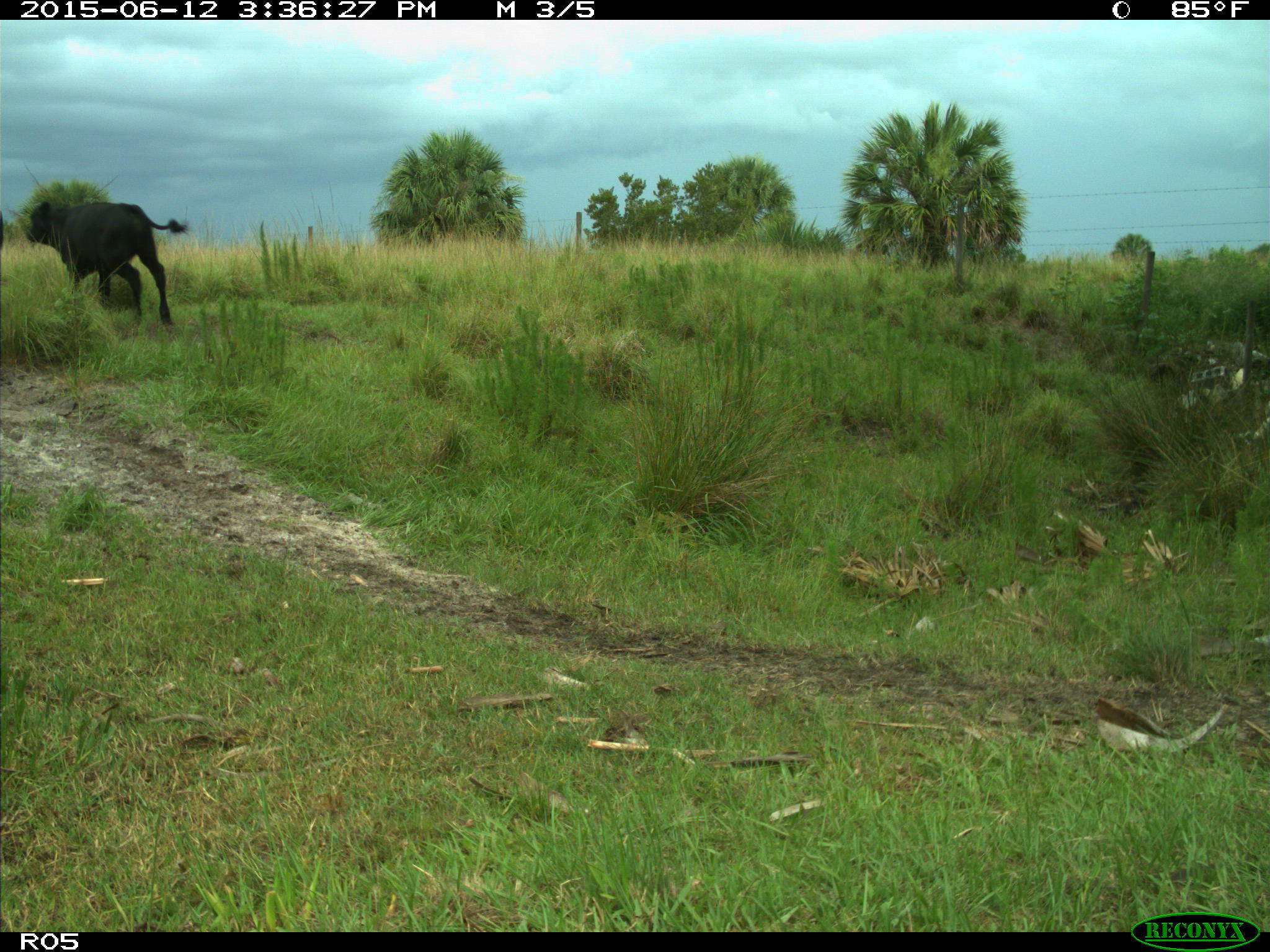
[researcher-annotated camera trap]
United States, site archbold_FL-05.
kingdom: Animalia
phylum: Chordata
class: Mammalia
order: Artiodactyla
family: Bovidae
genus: Bos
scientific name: Bos taurus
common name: domestic cow